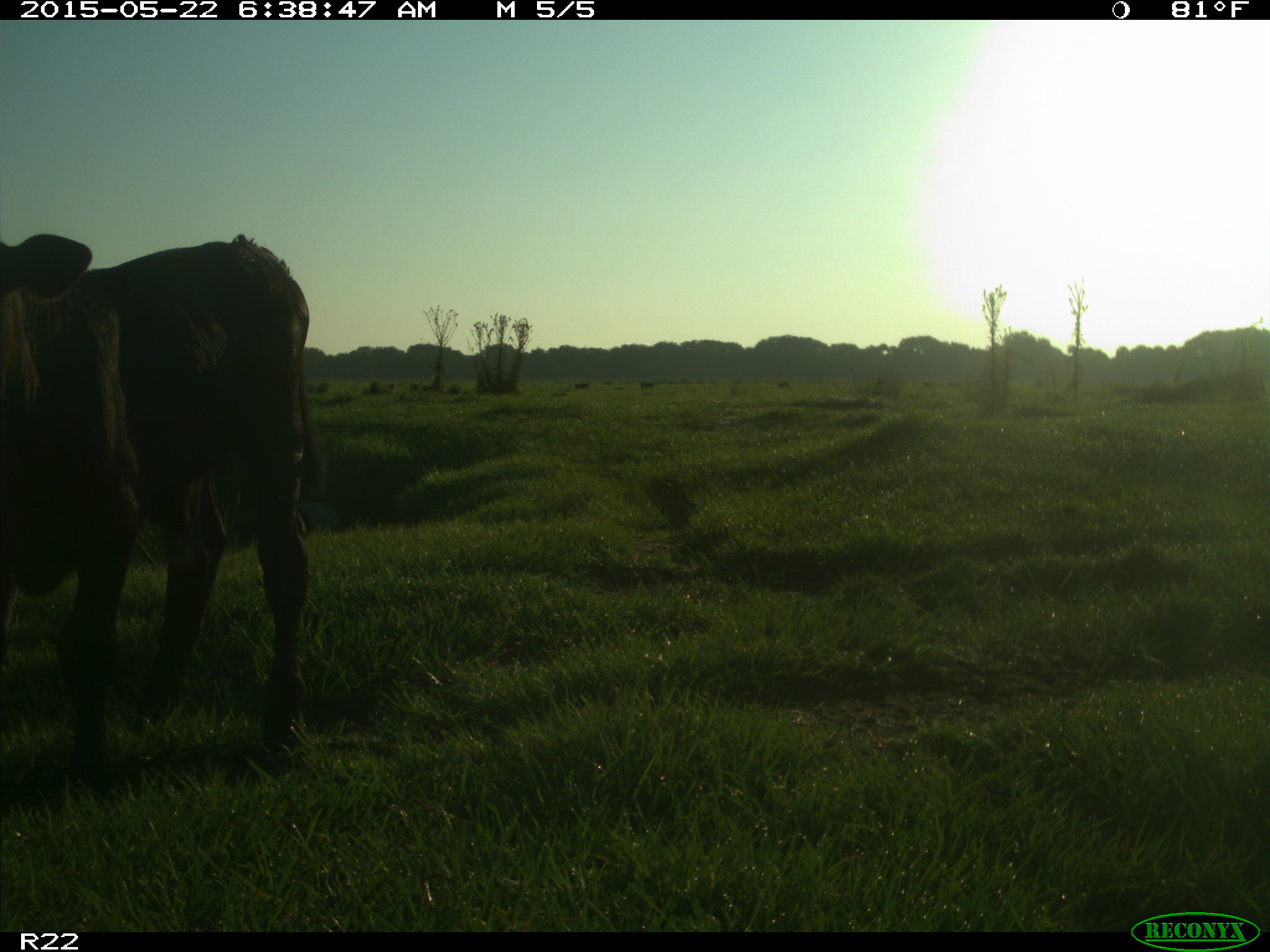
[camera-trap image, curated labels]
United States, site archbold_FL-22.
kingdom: Animalia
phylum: Chordata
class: Mammalia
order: Artiodactyla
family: Bovidae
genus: Bos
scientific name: Bos taurus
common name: domestic cow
Bos taurus (domestic cow).